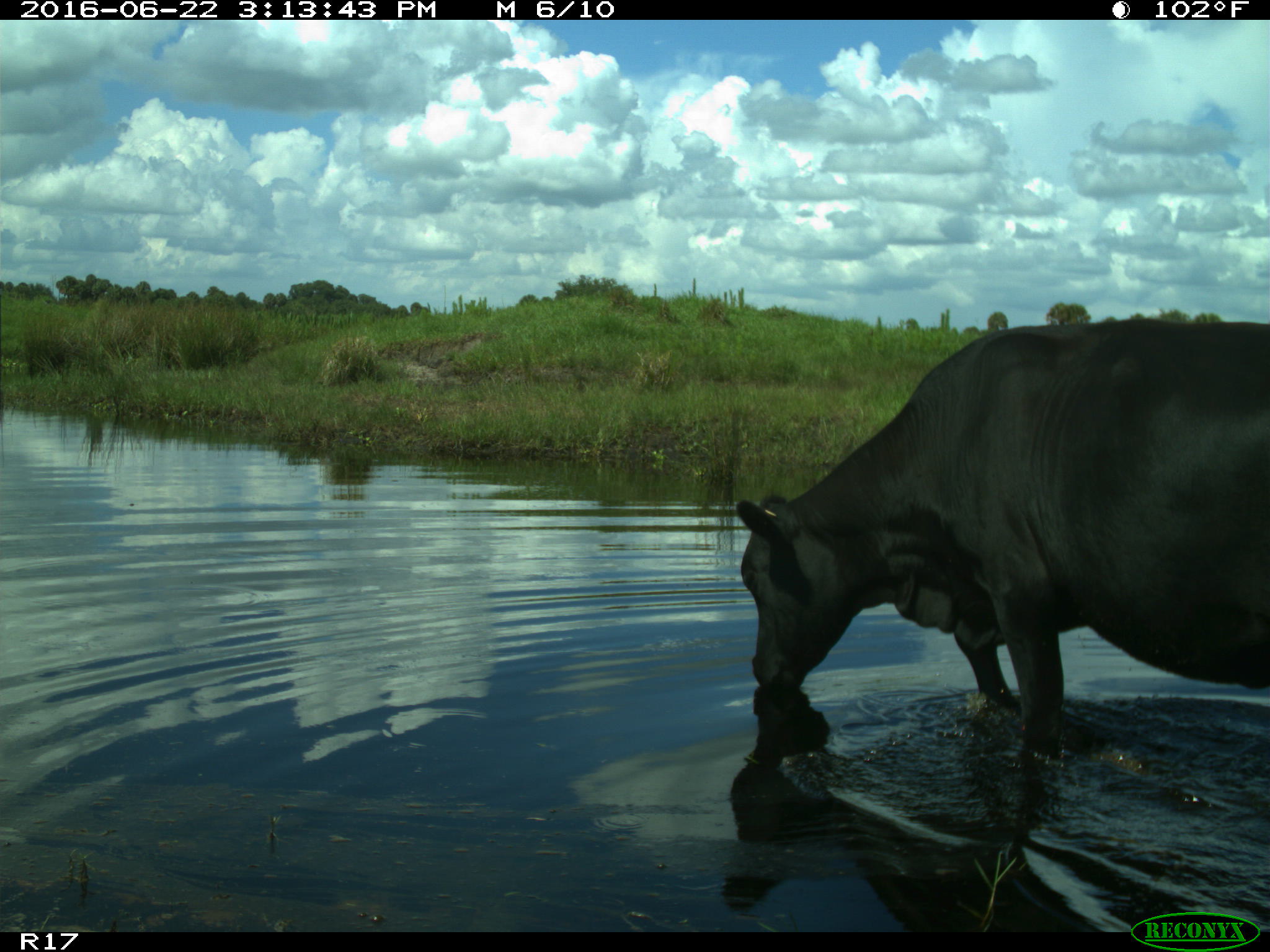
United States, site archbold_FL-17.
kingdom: Animalia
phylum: Chordata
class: Mammalia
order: Artiodactyla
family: Bovidae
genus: Bos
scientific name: Bos taurus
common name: domestic cow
Bos taurus (domestic cow).